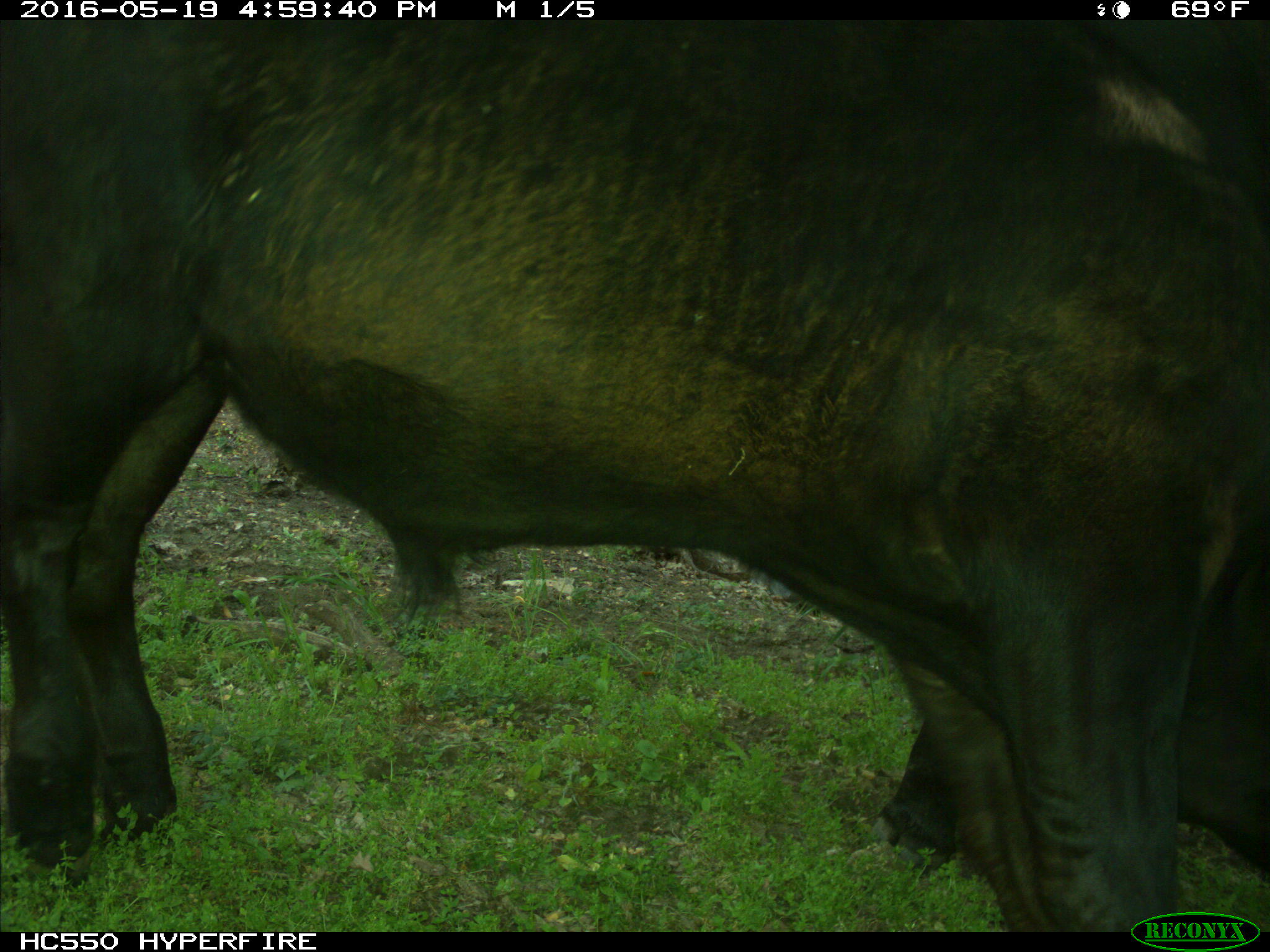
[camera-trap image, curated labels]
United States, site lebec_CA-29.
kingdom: Animalia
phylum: Chordata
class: Mammalia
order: Artiodactyla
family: Bovidae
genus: Bos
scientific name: Bos taurus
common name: domestic cow